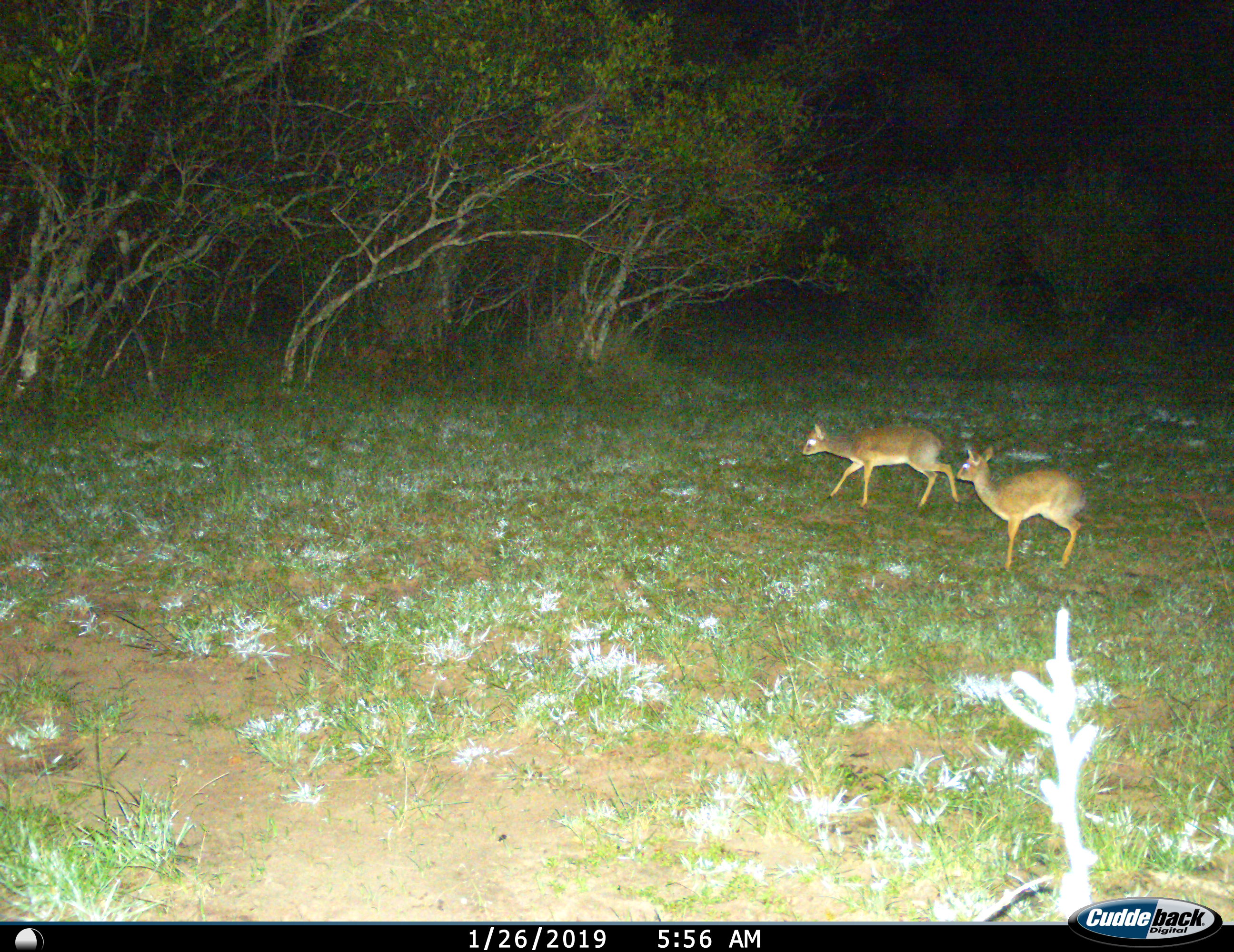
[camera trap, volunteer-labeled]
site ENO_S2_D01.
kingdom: Animalia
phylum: Chordata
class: Mammalia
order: Artiodactyla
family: Bovidae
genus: Madoqua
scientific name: Madoqua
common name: dik-dik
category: dikdik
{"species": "dikdik (dik-dik) (Madoqua)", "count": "2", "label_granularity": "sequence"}